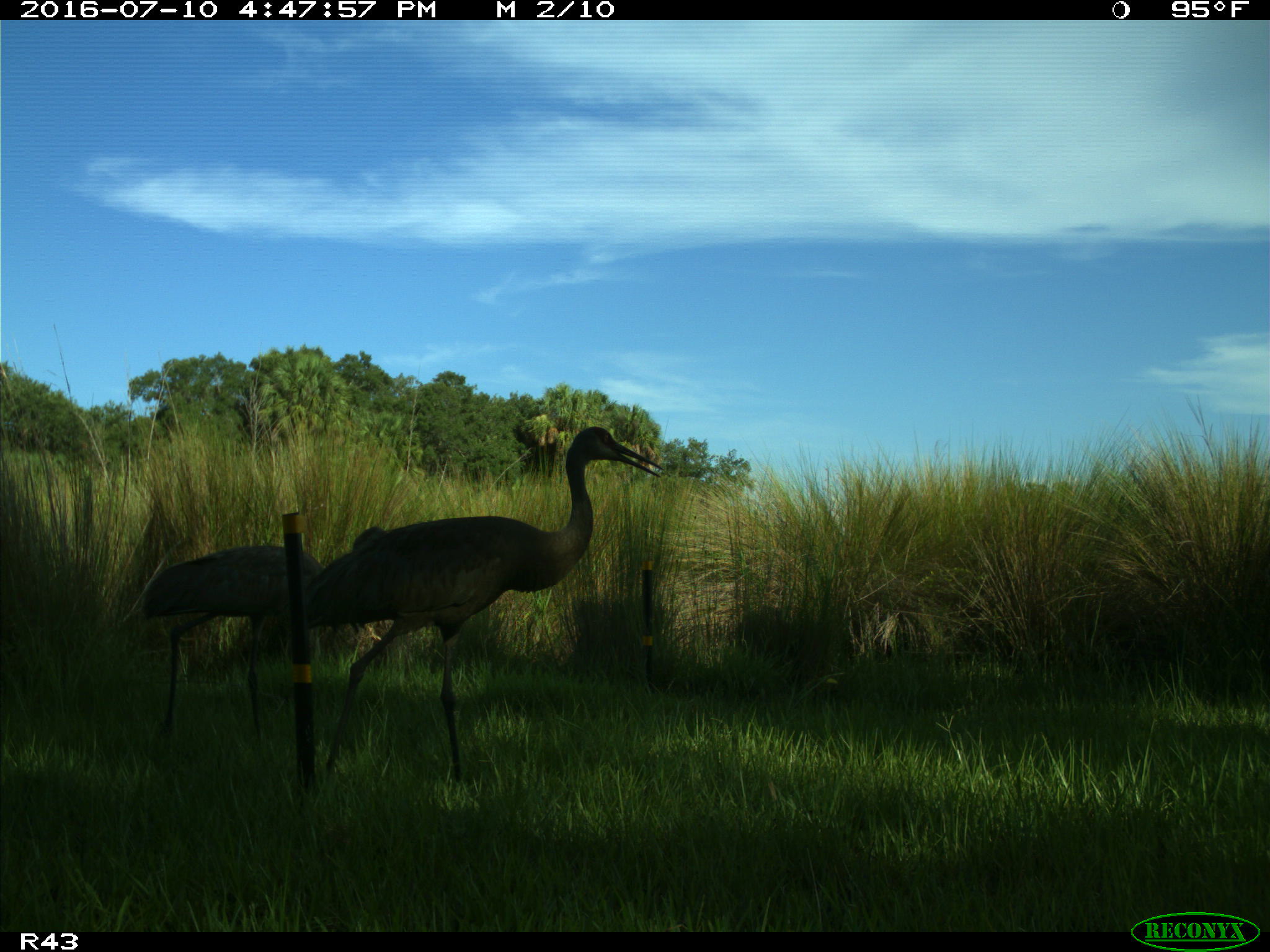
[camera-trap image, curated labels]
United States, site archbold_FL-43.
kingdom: Animalia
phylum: Chordata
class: Aves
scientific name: Aves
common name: birds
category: unidentified bird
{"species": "unidentified bird (birds) (Aves)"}